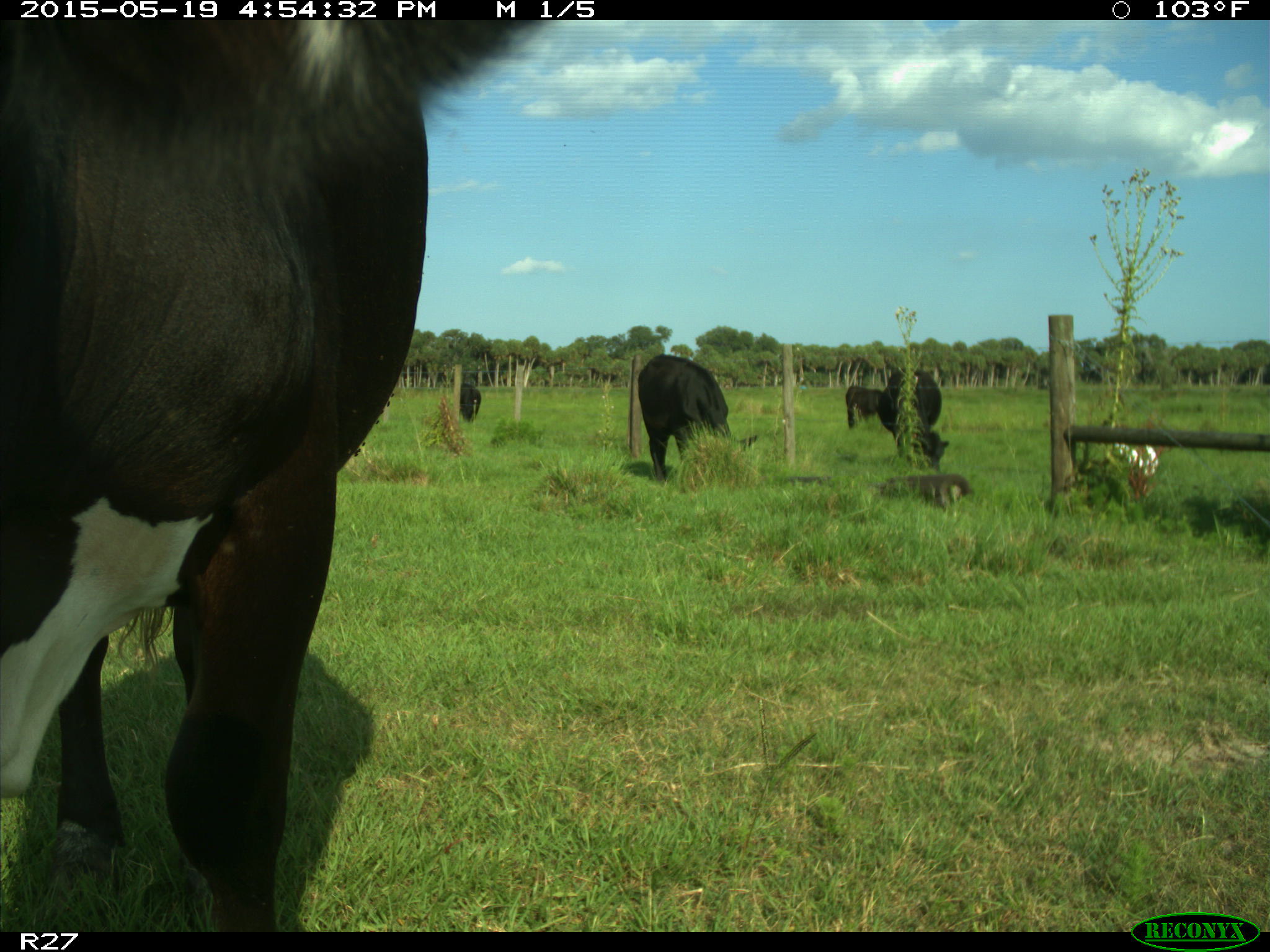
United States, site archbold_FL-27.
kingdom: Animalia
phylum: Chordata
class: Mammalia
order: Artiodactyla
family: Bovidae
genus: Bos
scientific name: Bos taurus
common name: domestic cow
Bos taurus (domestic cow).